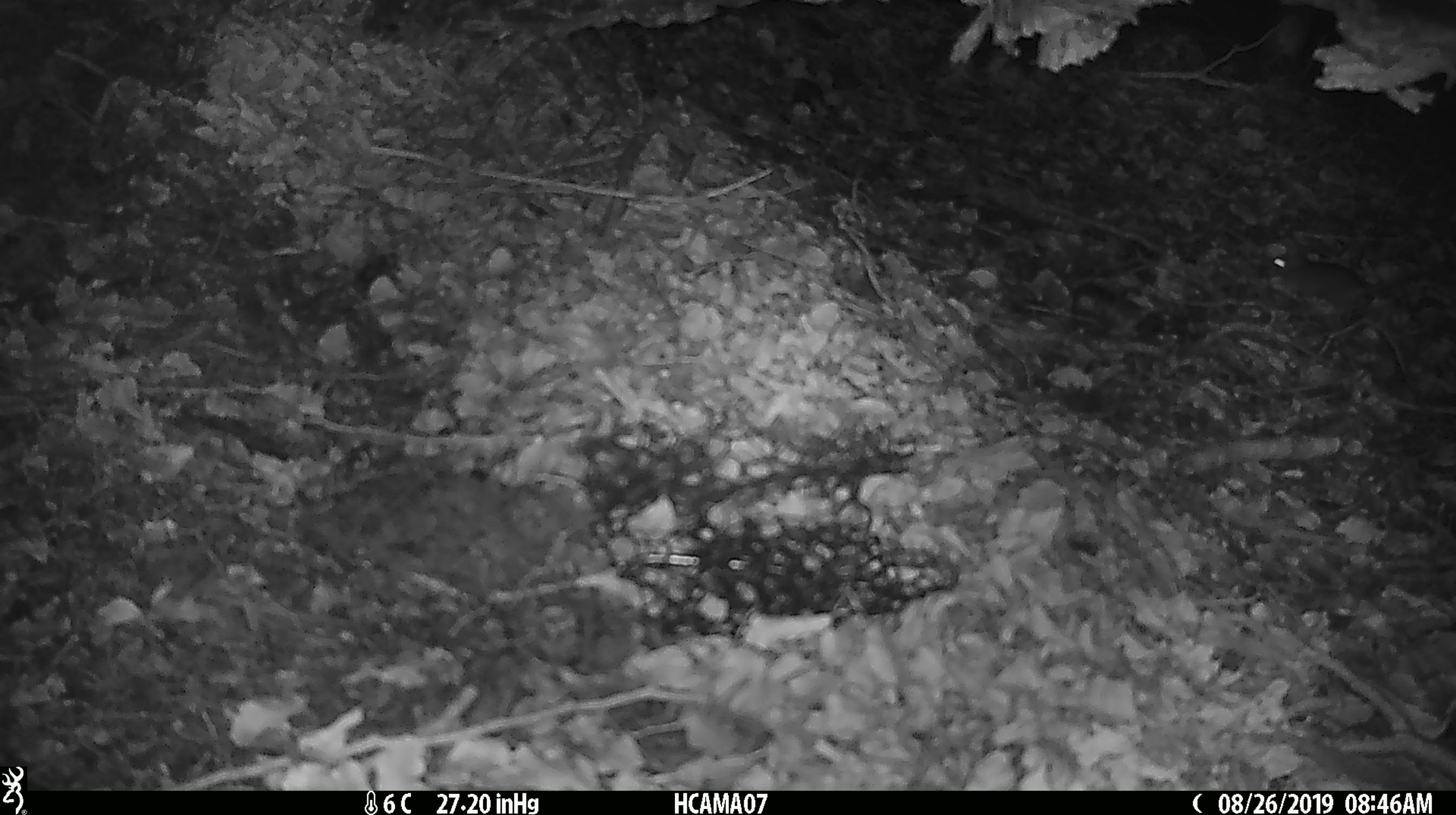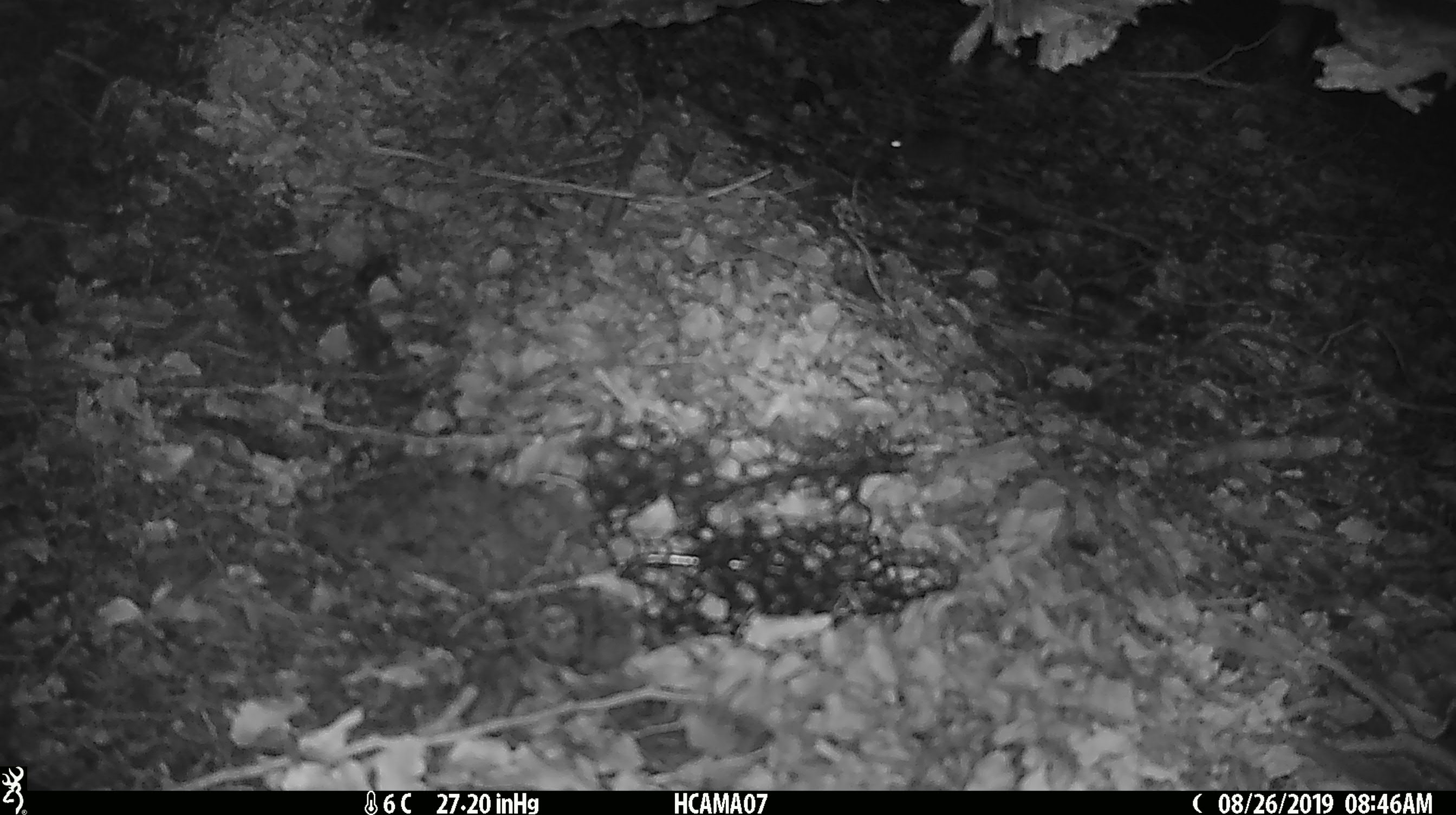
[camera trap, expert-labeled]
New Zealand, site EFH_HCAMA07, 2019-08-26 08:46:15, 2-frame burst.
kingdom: Animalia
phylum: Chordata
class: Mammalia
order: Rodentia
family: Muridae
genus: Mus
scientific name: Mus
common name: mouse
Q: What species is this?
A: Mouse (Mus).